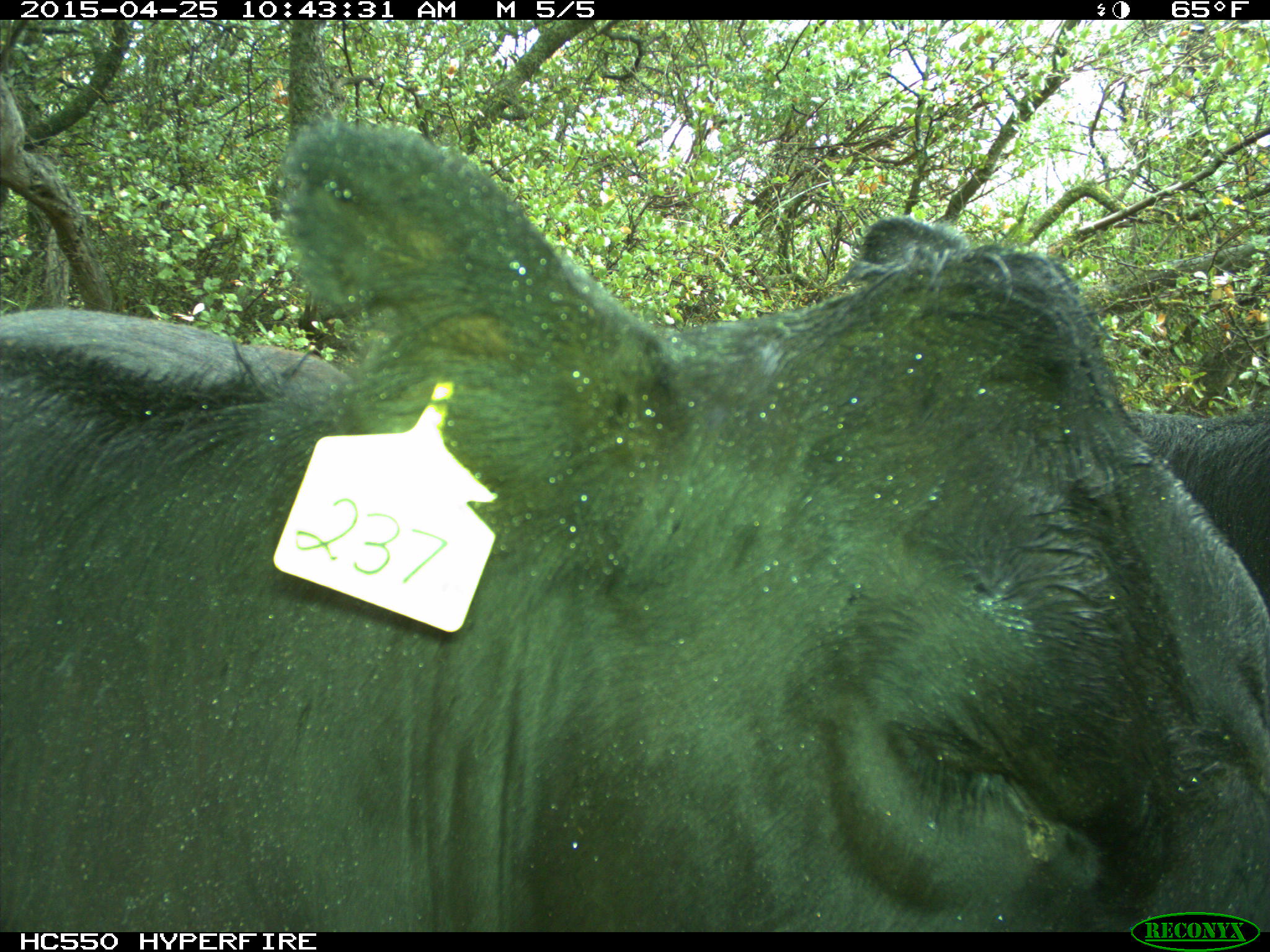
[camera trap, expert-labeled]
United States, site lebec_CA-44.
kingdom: Animalia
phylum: Chordata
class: Mammalia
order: Artiodactyla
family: Suidae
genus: Sus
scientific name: Sus scrofa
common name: wild boar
Sus scrofa (wild boar).